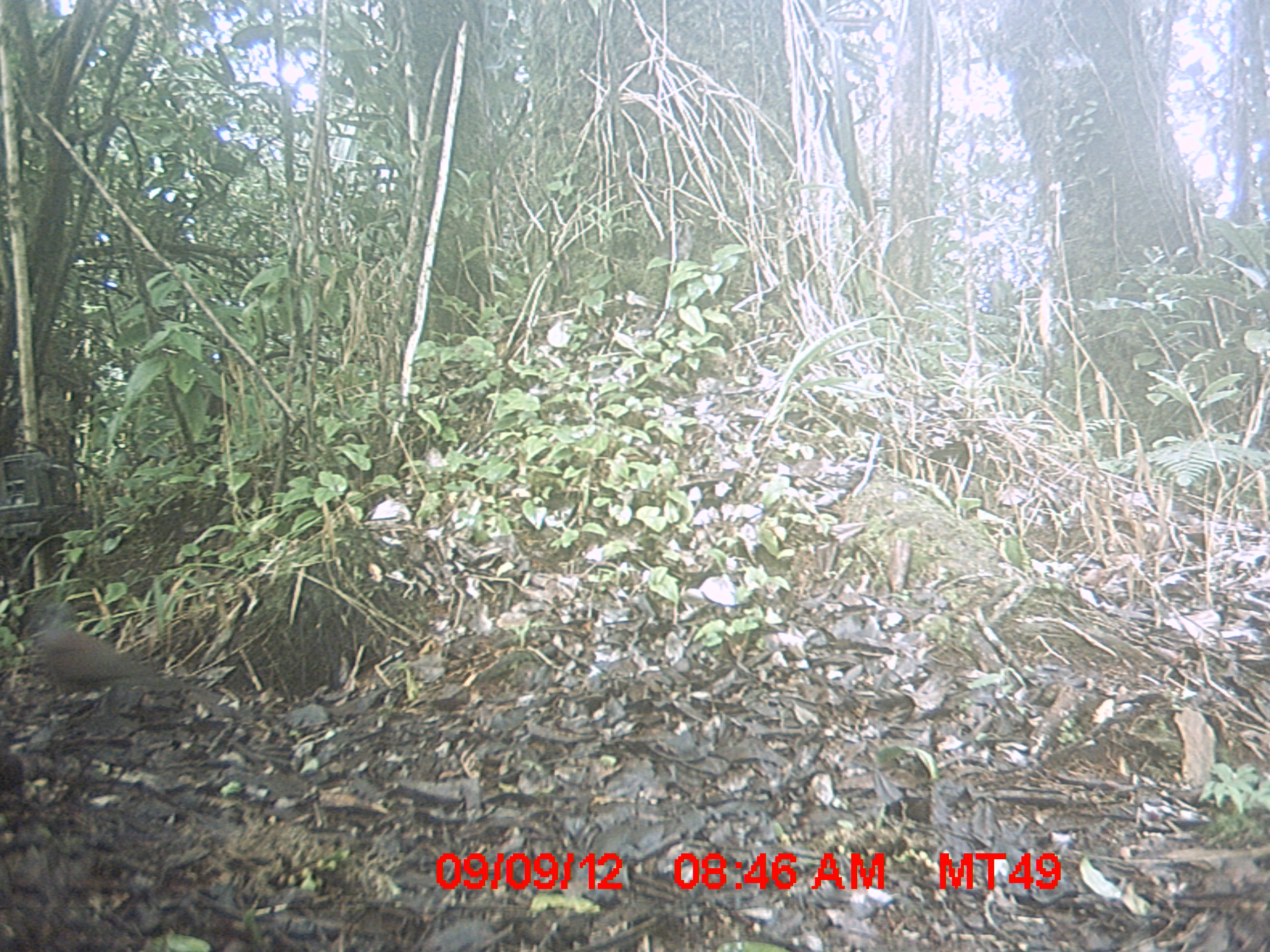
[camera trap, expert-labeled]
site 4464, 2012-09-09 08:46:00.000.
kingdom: Animalia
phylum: Chordata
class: Aves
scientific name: Aves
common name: bird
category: unknown bird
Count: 1.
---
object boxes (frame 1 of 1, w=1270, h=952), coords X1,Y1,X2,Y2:
unknown bird: 39,625,167,689